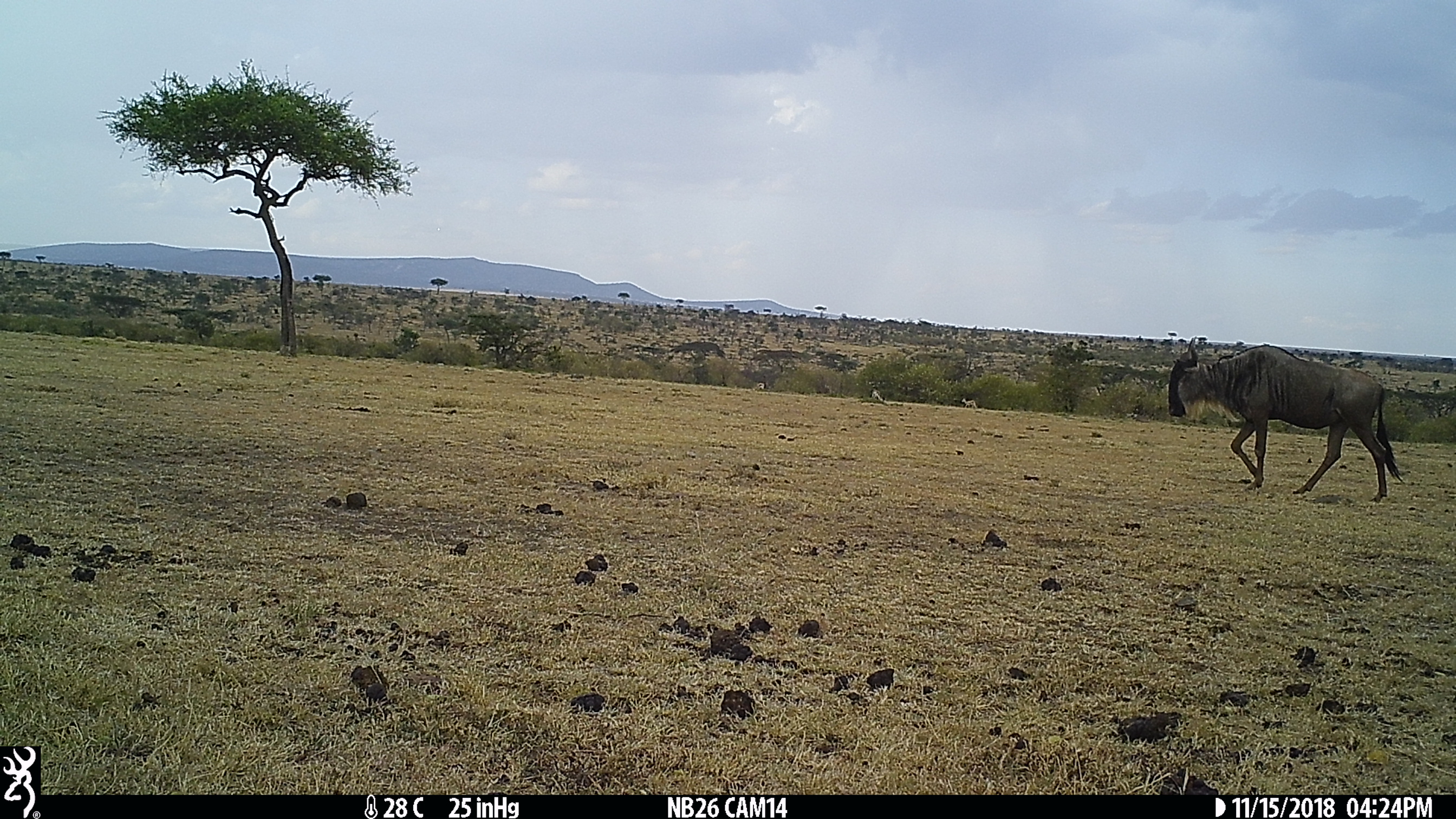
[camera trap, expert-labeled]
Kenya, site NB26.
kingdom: Animalia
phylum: Chordata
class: Mammalia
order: Artiodactyla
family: Bovidae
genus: Connochaetes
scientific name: Connochaetes taurinus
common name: blue wildebeest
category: wildebeest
Wildebeest (blue wildebeest) (Connochaetes taurinus).